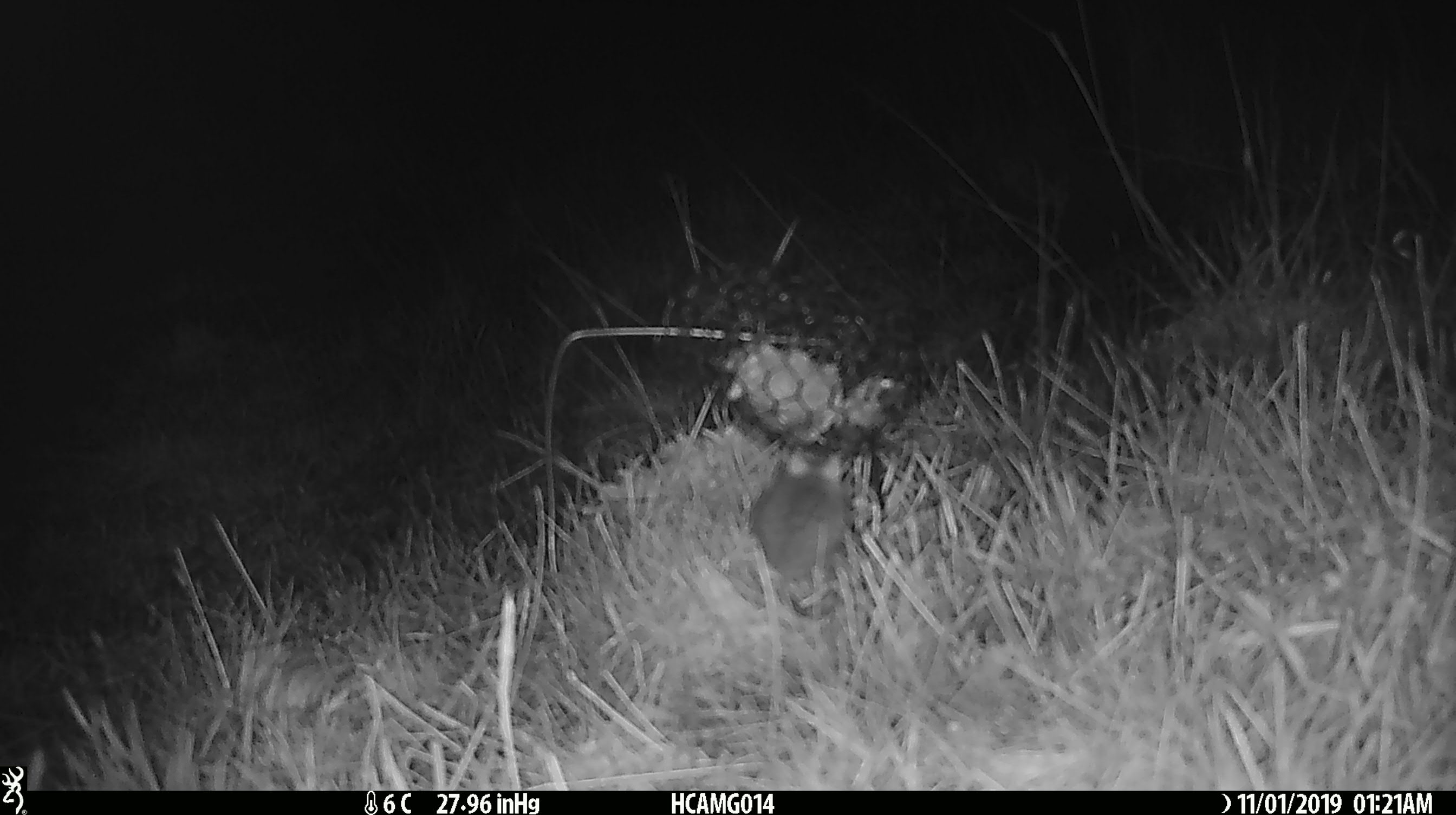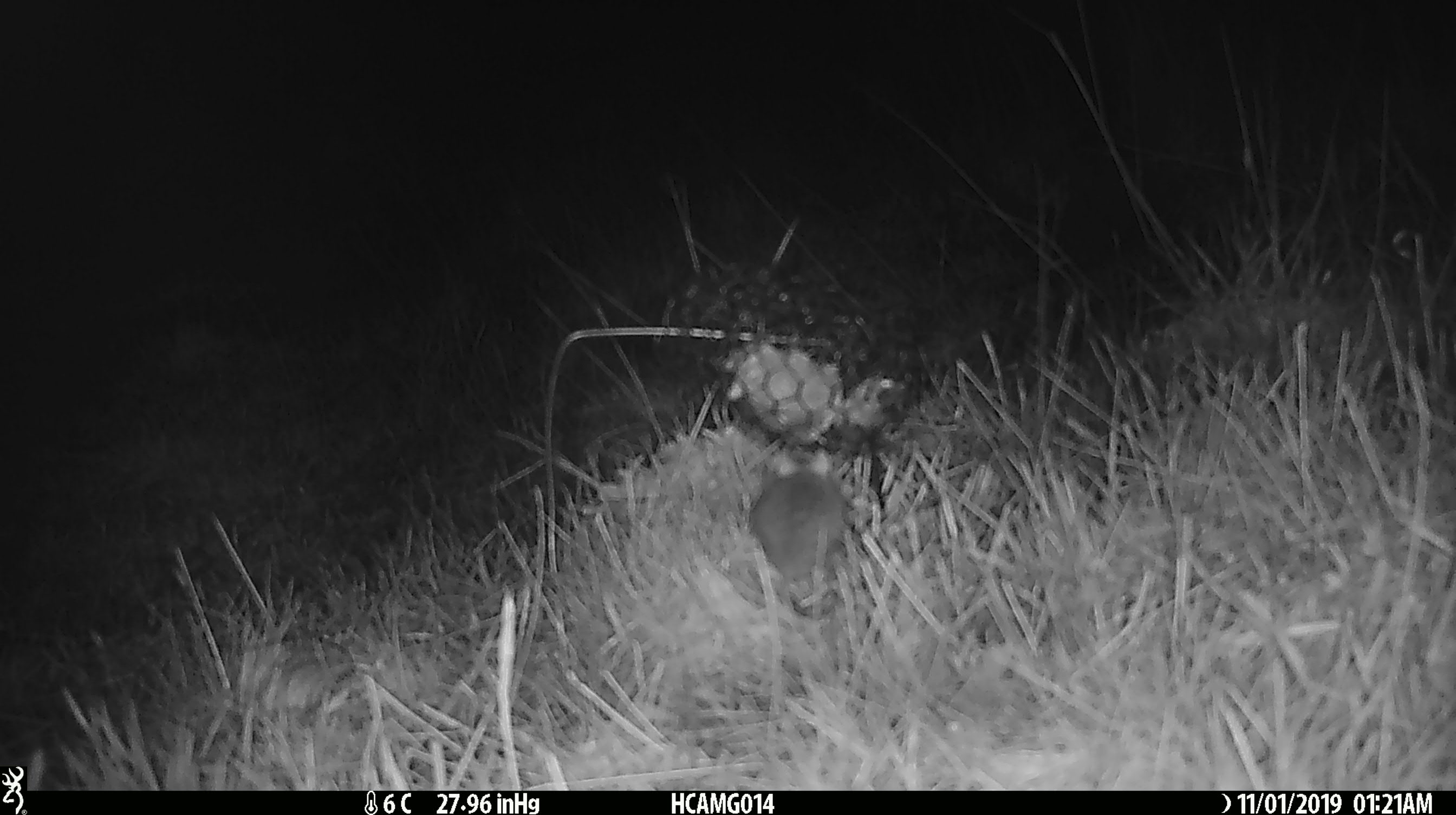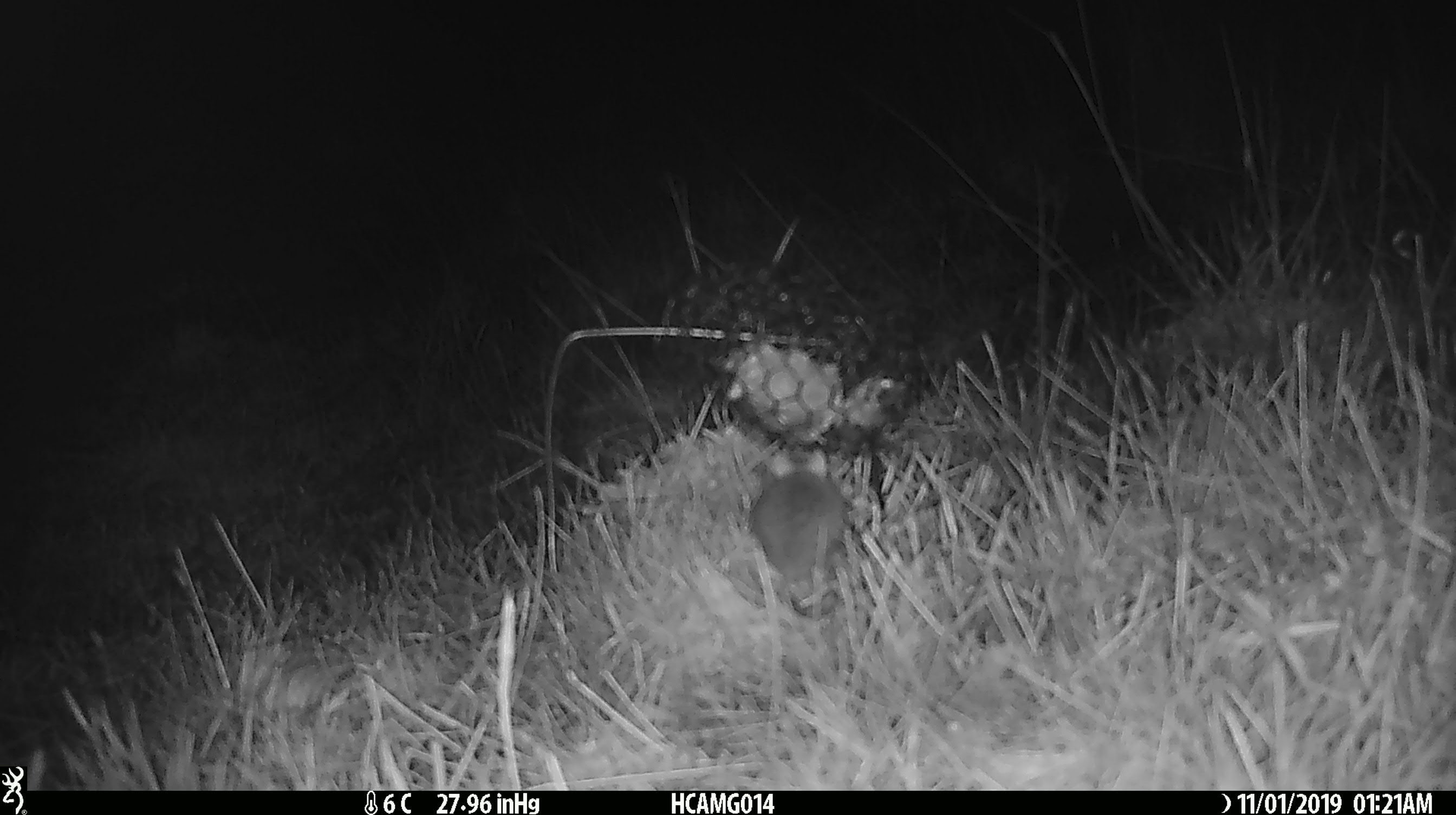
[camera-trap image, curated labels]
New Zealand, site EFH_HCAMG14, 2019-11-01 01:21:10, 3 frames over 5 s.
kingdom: Animalia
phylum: Chordata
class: Mammalia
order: Rodentia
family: Muridae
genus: Mus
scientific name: Mus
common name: mouse